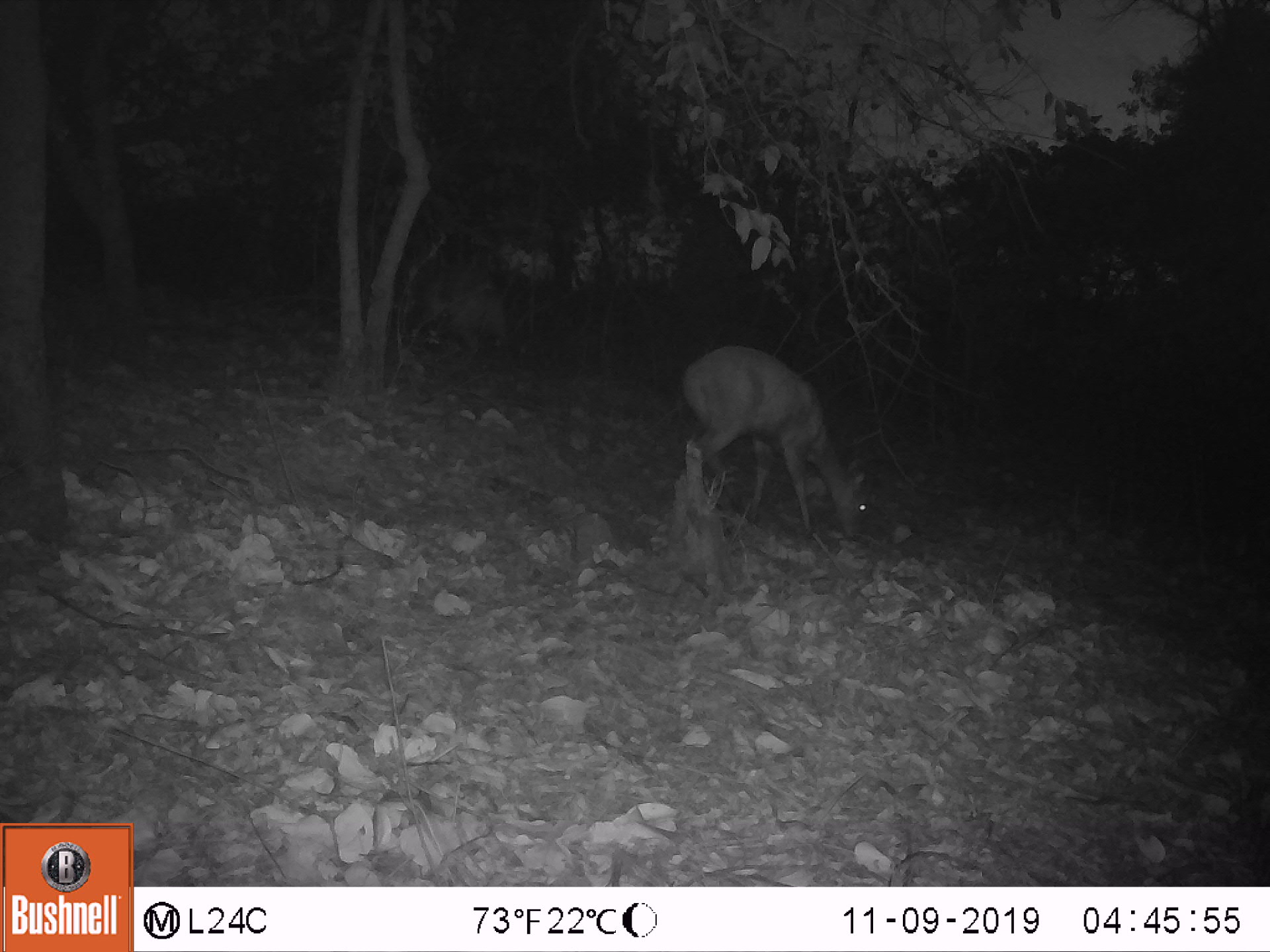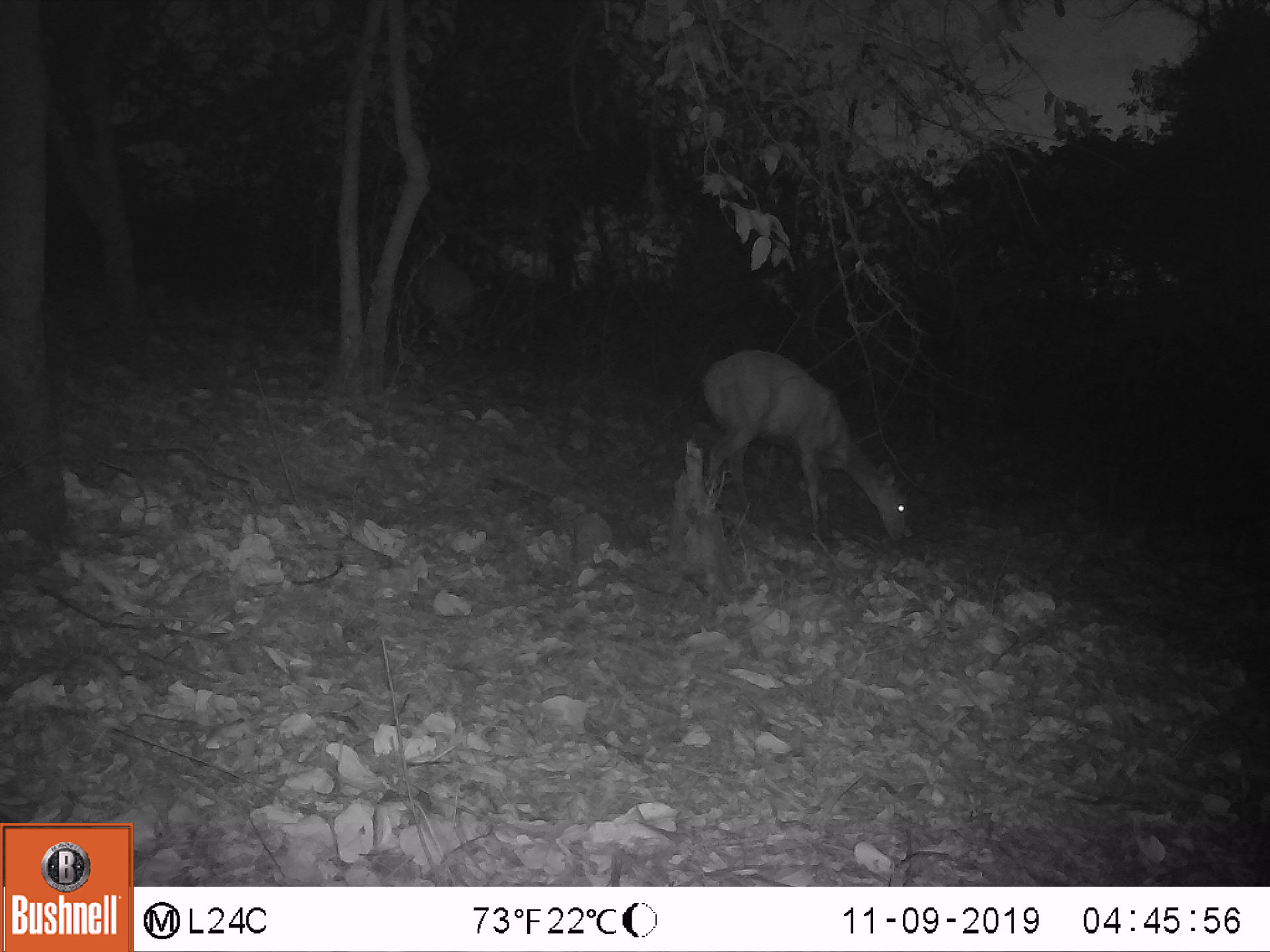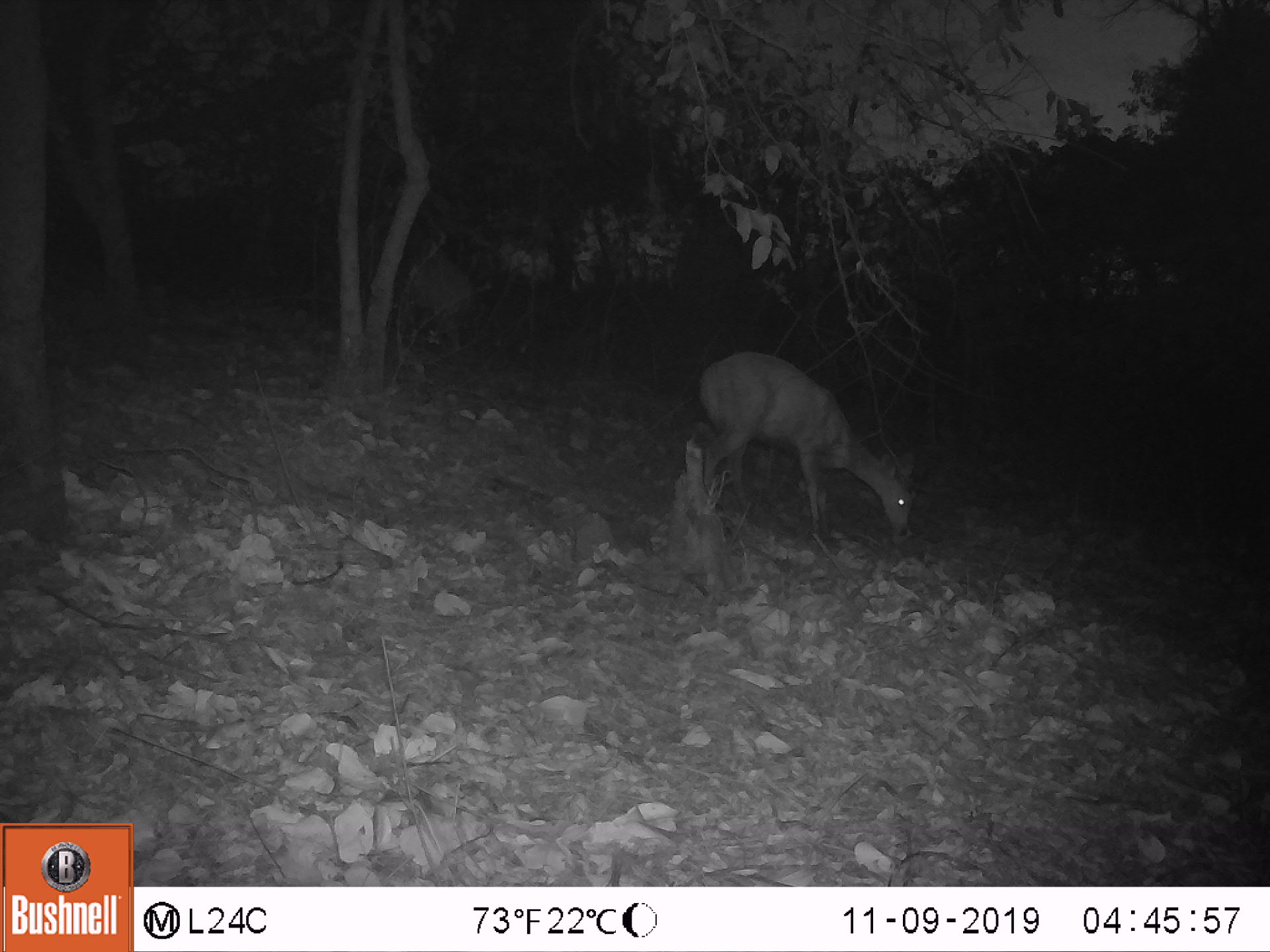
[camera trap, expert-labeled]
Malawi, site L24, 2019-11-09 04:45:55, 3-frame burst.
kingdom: Animalia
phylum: Chordata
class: Mammalia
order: Artiodactyla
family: Bovidae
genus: Tragelaphus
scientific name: Tragelaphus sylvaticus sylvaticus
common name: cape bushbuck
Cape bushbuck (Tragelaphus sylvaticus sylvaticus), count 1.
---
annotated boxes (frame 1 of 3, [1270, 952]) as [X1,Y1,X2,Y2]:
cape bushbuck: [677,341,873,544]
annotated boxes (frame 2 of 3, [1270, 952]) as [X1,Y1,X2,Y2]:
cape bushbuck: [697,343,915,547]; [387,244,479,353]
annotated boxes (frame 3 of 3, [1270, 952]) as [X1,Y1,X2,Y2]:
cape bushbuck: [692,346,927,540]; [387,249,475,356]